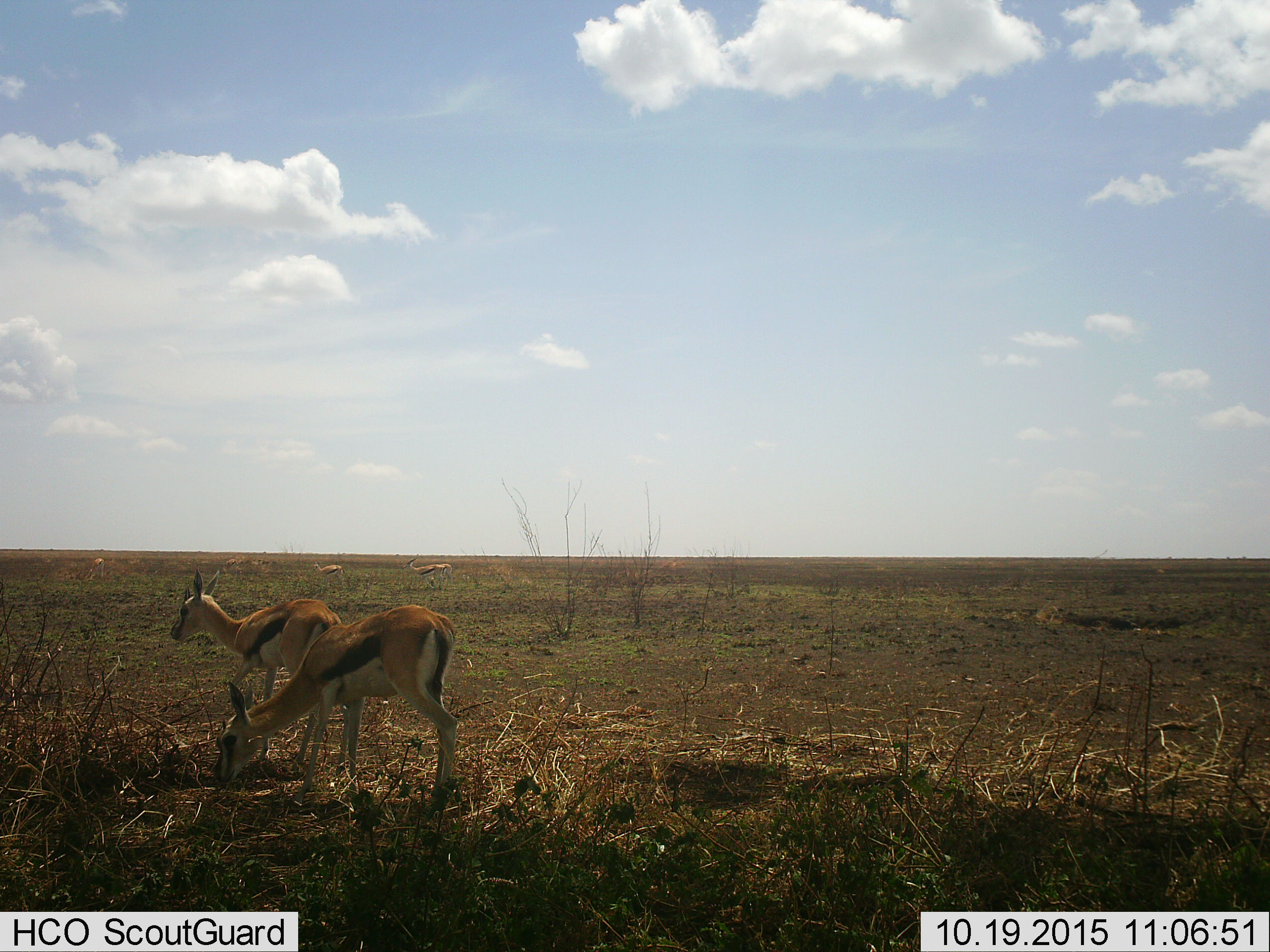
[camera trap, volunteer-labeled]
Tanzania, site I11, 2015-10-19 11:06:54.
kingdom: Animalia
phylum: Chordata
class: Mammalia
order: Artiodactyla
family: Bovidae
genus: Eudorcas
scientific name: Eudorcas thomsonii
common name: thomson's gazelle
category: gazellethomsons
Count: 6.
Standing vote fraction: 70%.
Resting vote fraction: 0%.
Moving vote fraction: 40%.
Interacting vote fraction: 20%.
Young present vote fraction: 10%.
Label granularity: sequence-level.